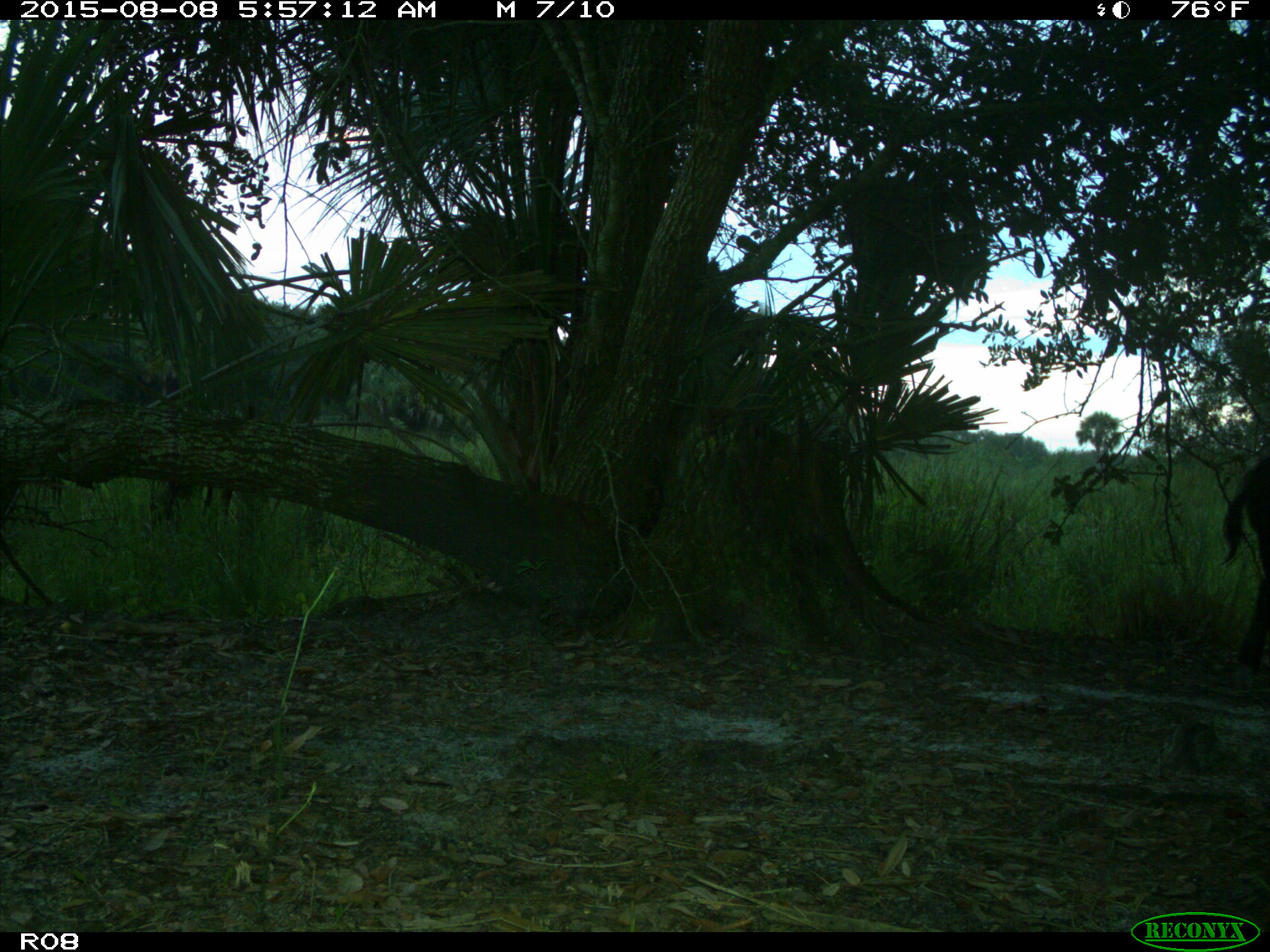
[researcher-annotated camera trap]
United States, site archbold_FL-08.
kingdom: Animalia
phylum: Chordata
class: Mammalia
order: Artiodactyla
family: Suidae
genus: Sus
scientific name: Sus scrofa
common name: wild boar